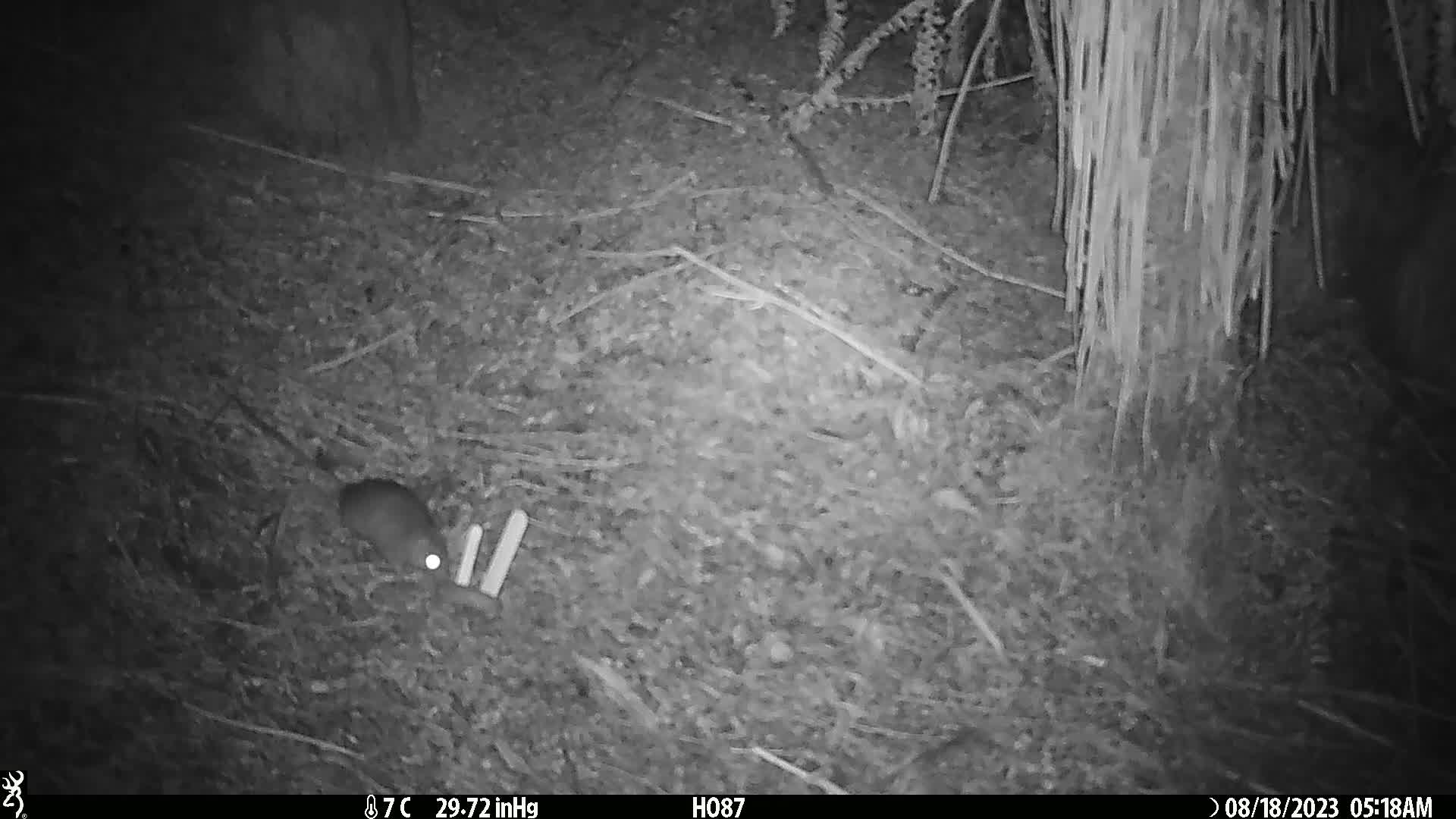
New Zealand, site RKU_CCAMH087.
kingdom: Animalia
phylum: Chordata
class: Mammalia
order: Rodentia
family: Muridae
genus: Rattus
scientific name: Rattus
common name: rat